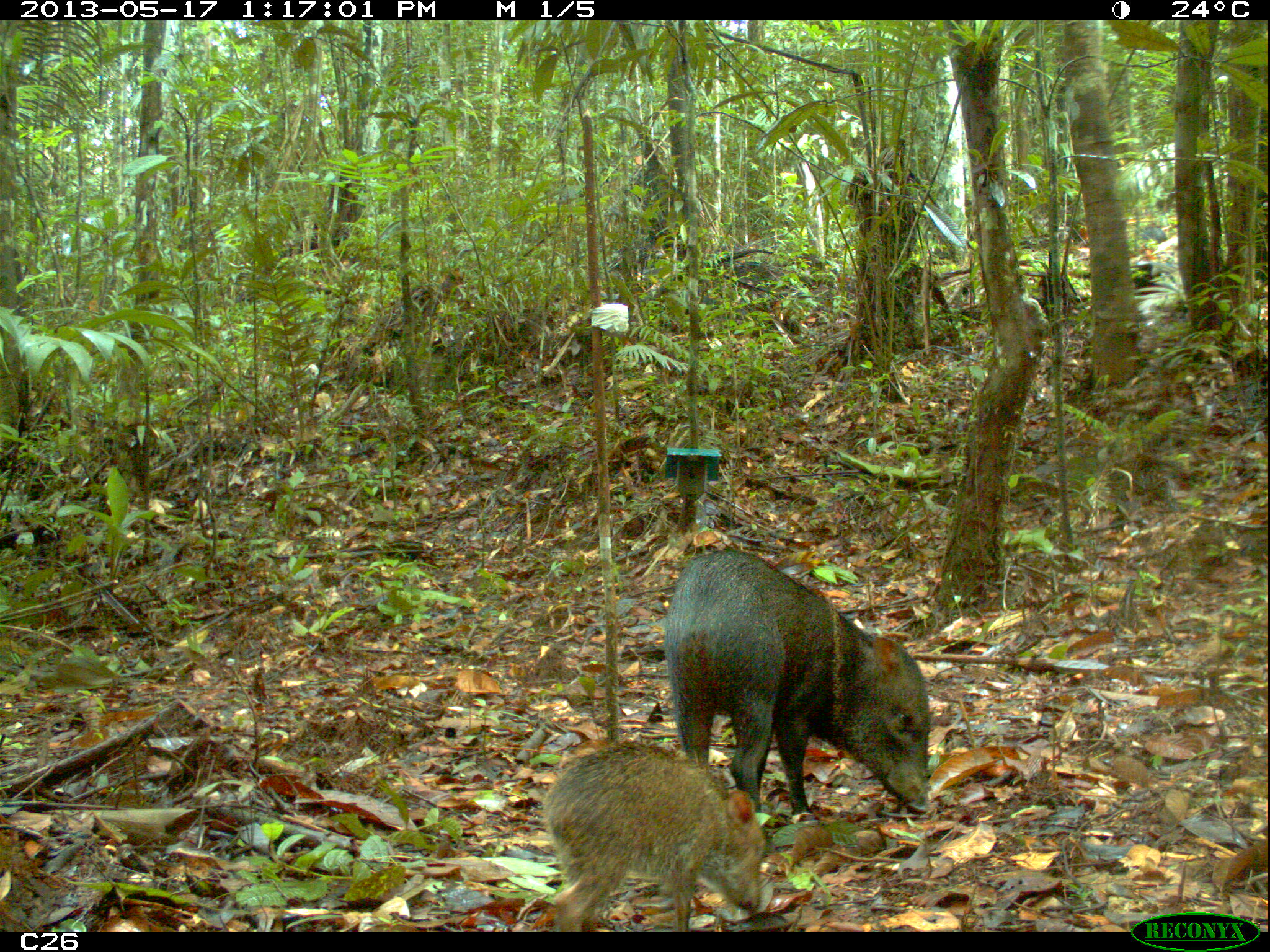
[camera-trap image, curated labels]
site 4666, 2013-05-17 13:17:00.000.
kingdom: Animalia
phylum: Chordata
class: Mammalia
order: Artiodactyla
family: Tayassuidae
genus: Pecari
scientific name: Pecari tajacu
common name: collared peccary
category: tayassu tajacu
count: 3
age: adult